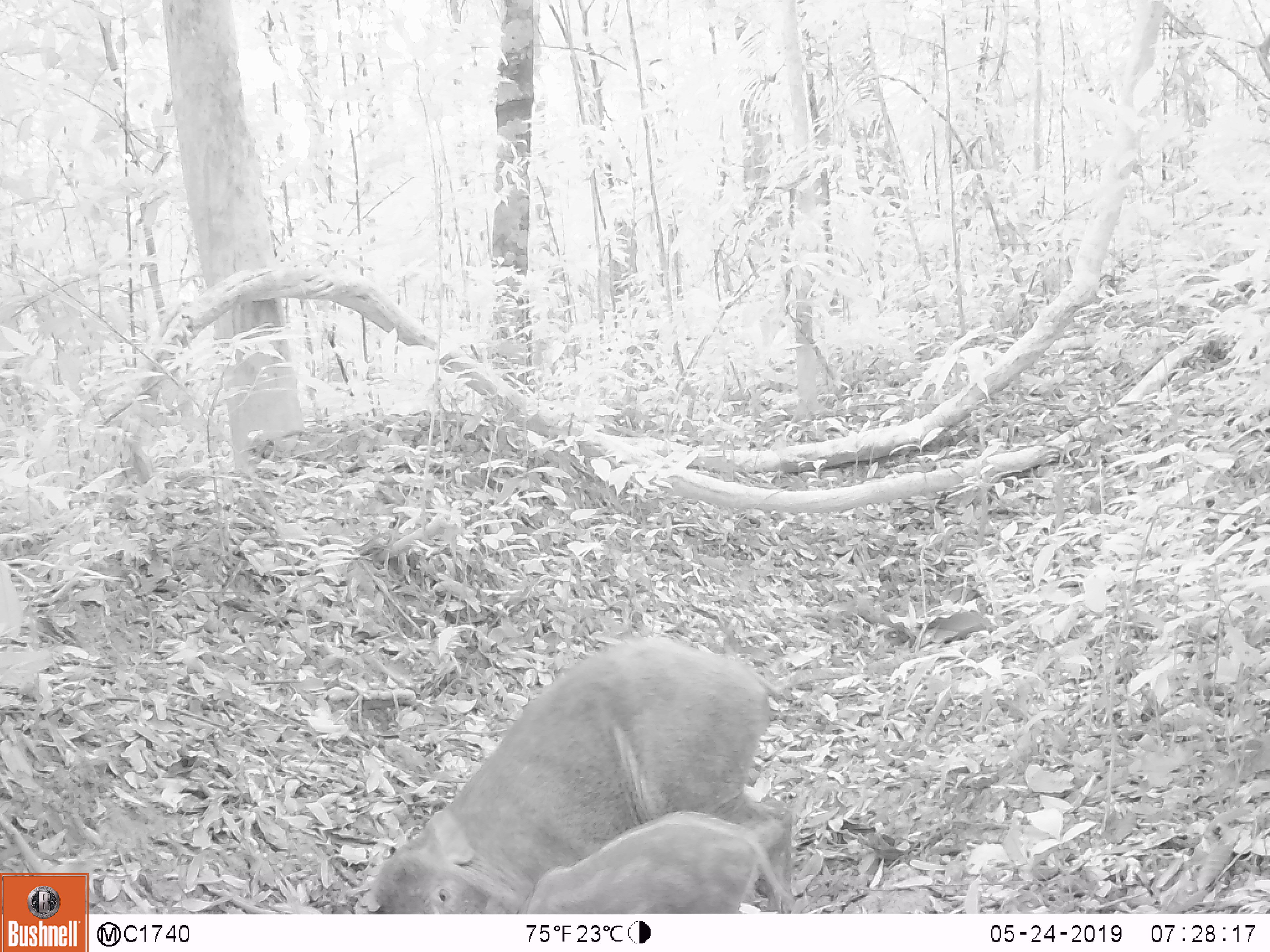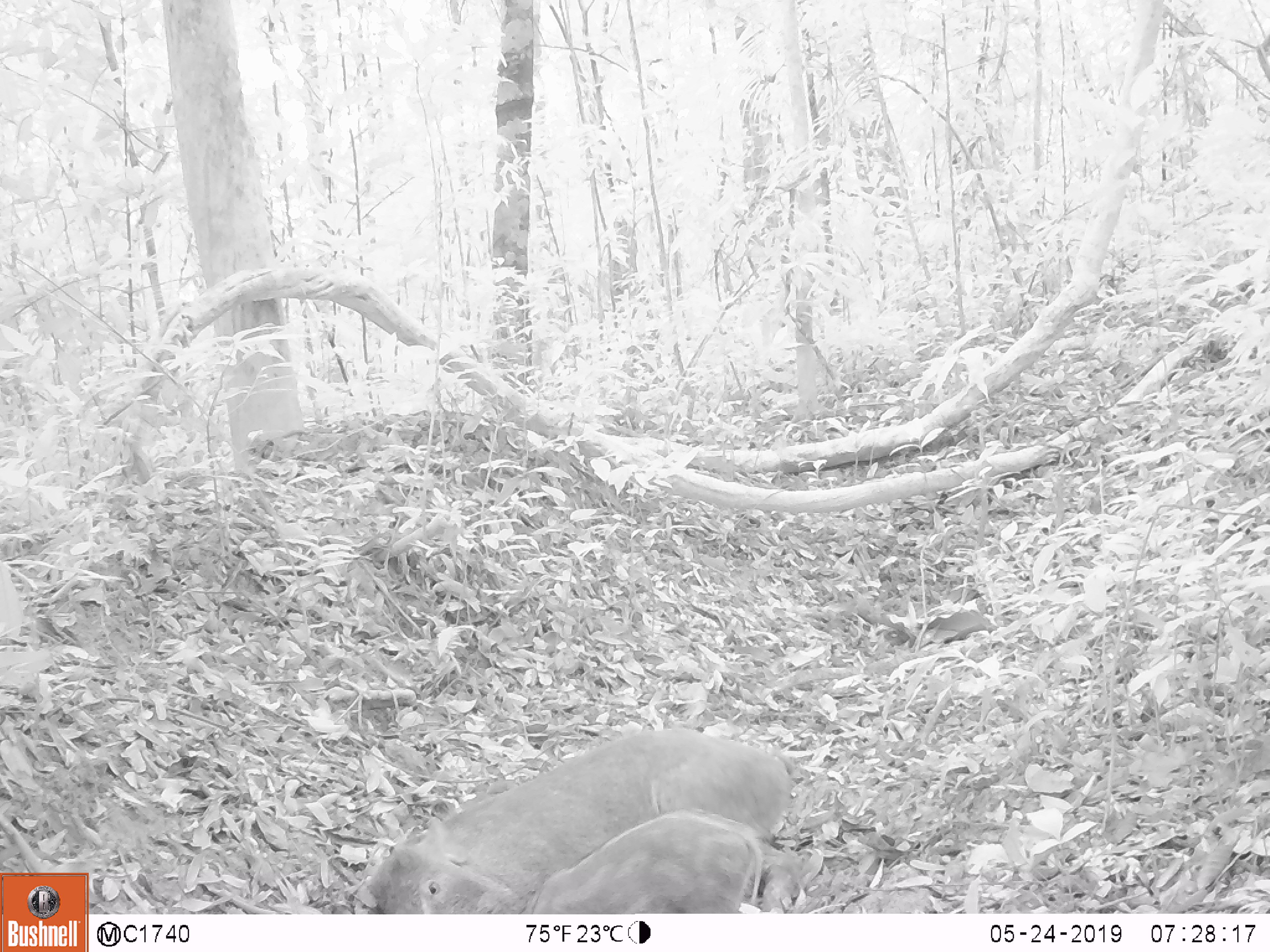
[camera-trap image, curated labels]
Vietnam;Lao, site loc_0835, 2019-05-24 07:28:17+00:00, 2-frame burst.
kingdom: Animalia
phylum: Chordata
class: Mammalia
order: Artiodactyla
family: Suidae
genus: Sus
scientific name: Sus scrofa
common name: eurasian wild pig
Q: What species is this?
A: Eurasian wild pig (Sus scrofa).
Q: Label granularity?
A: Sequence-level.